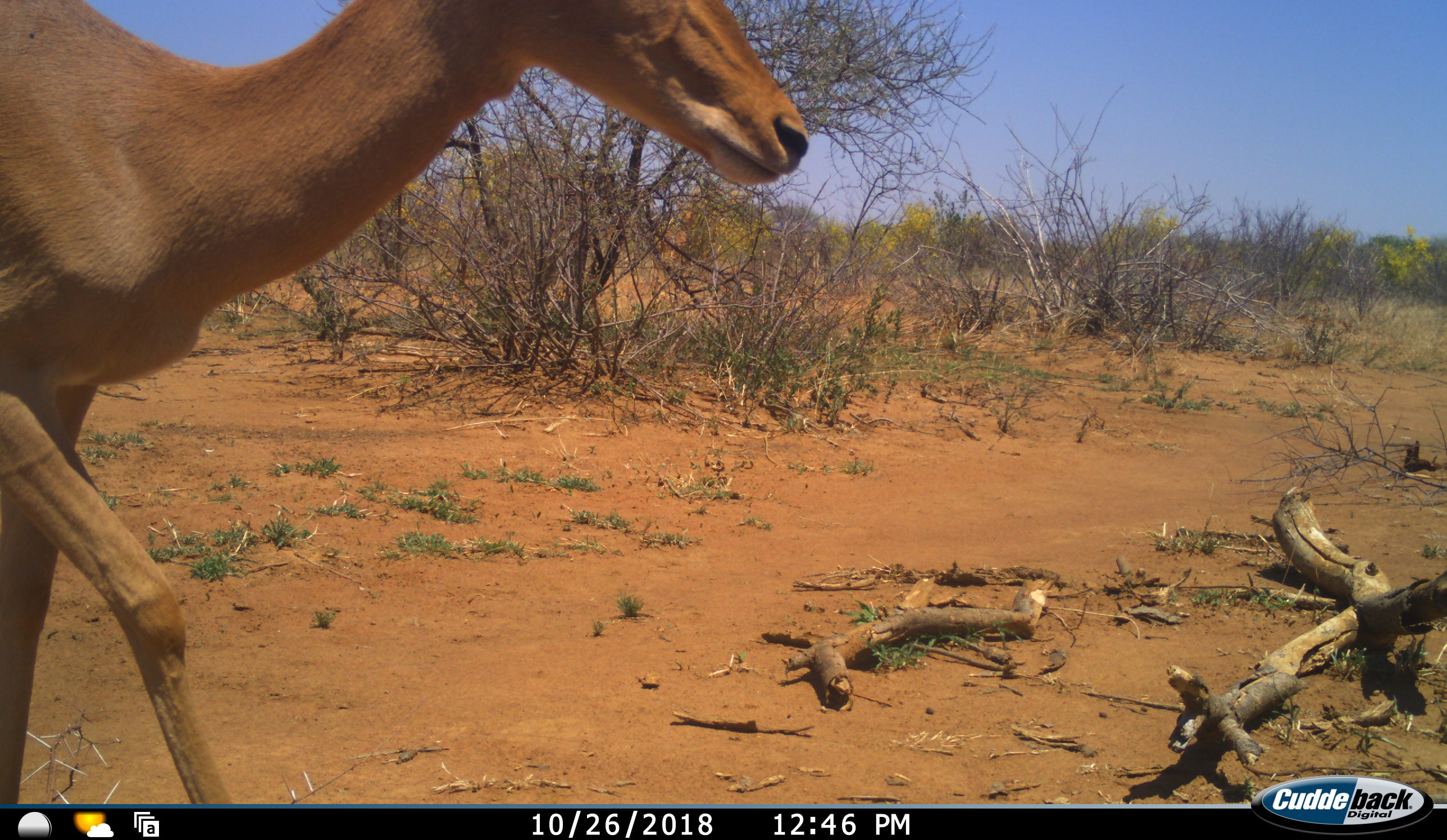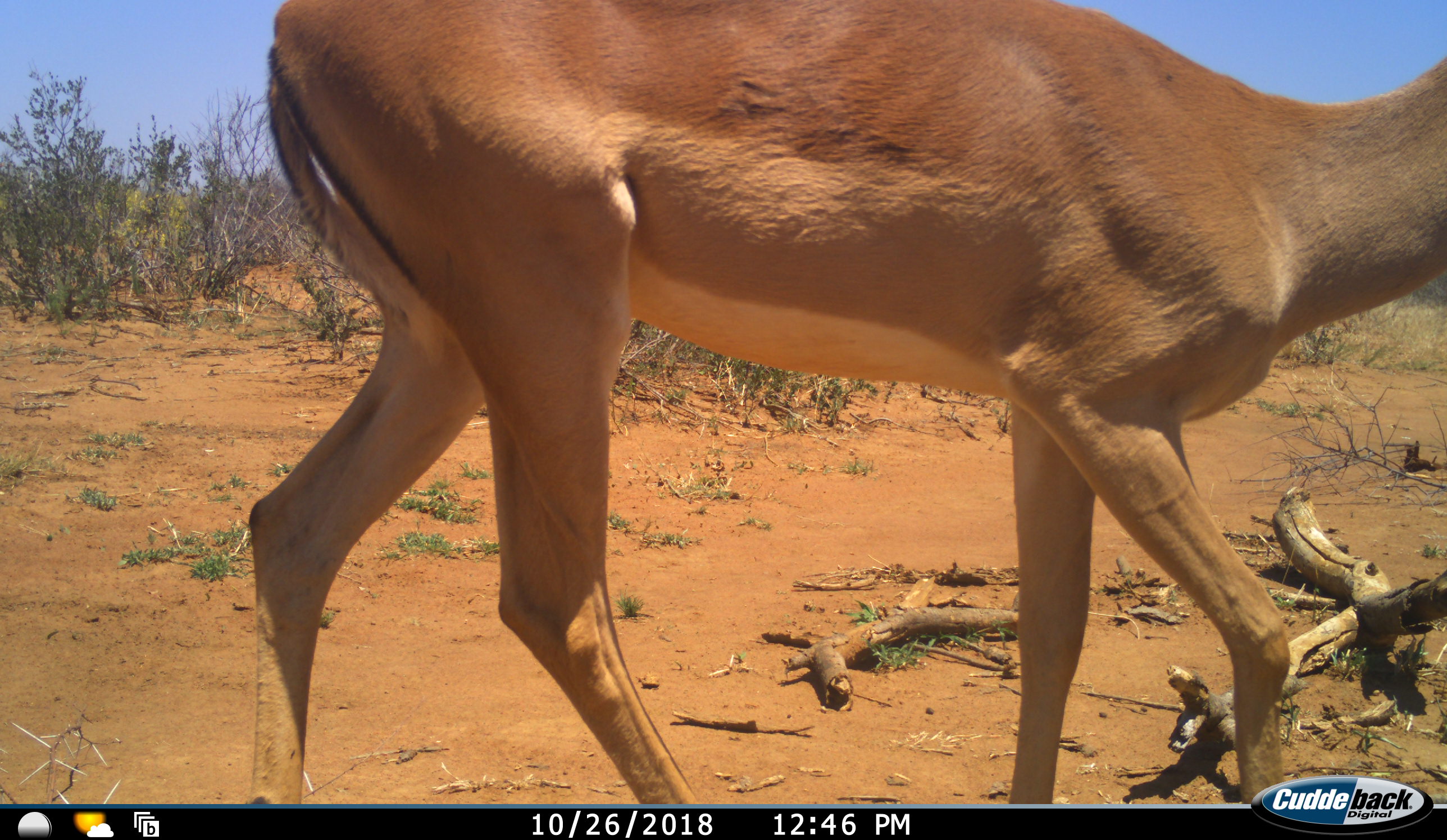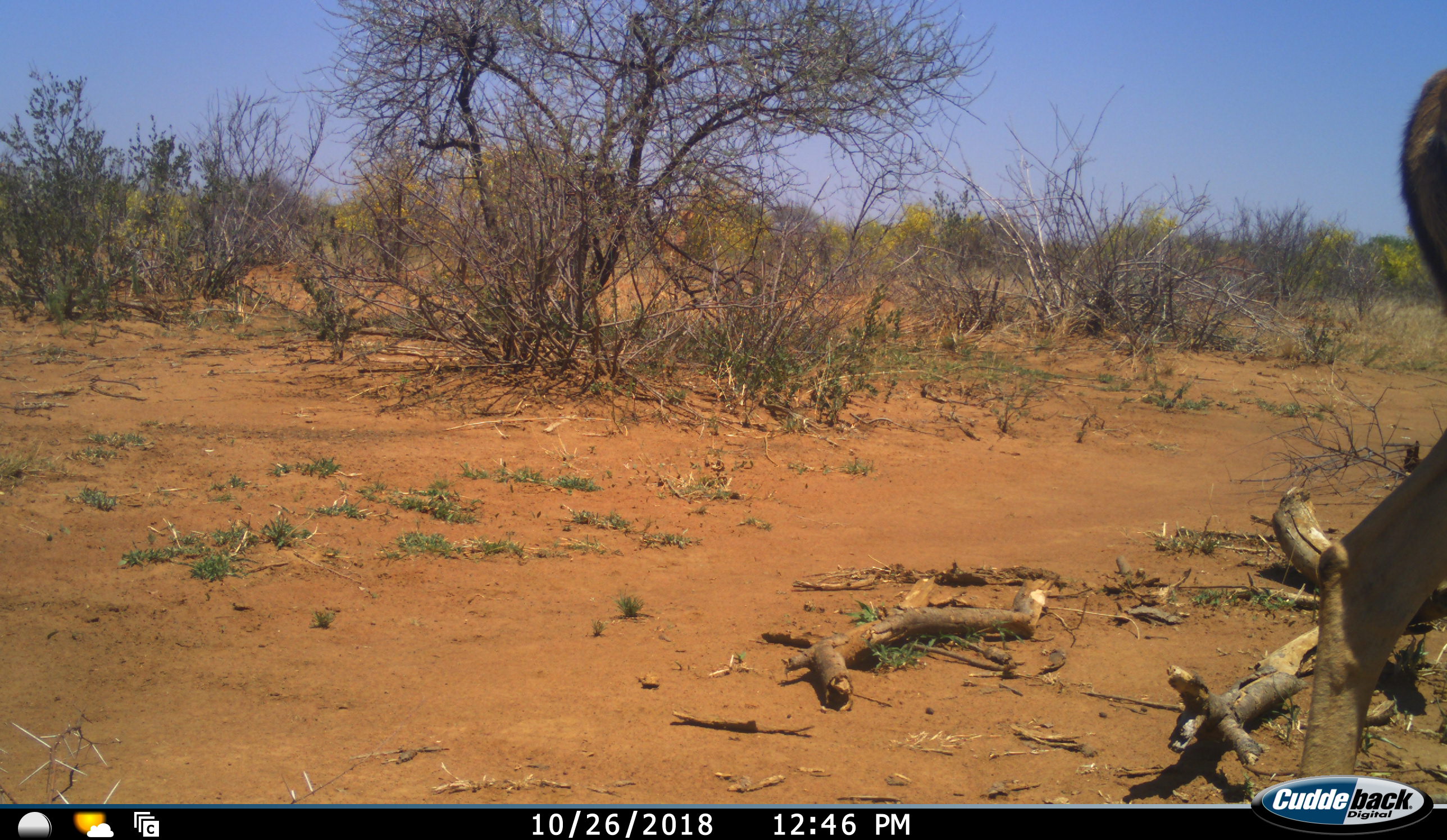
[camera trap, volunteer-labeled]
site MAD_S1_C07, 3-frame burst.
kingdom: Animalia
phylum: Chordata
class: Mammalia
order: Artiodactyla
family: Bovidae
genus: Aepyceros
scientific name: Aepyceros melampus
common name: impala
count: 1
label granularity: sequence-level